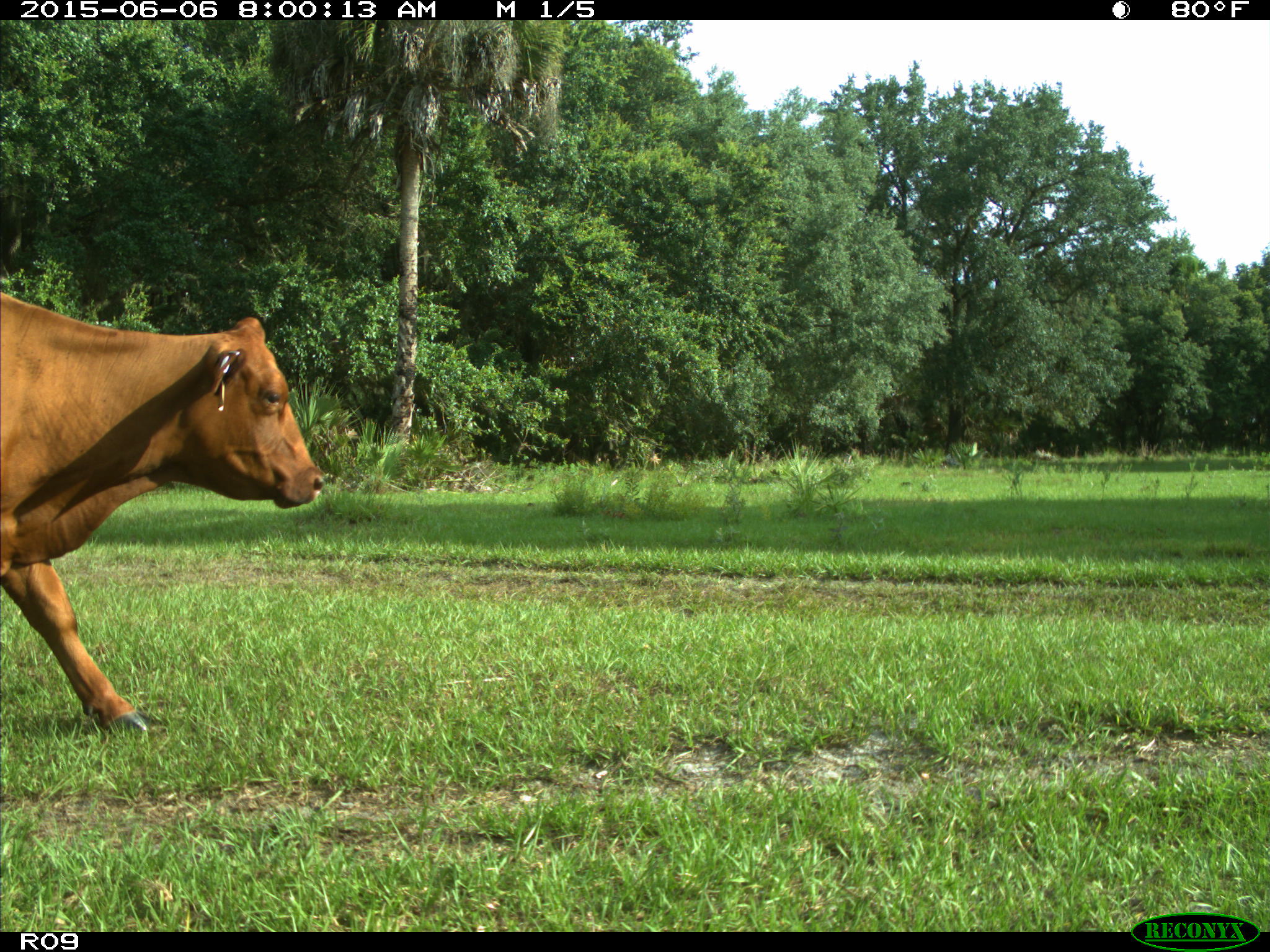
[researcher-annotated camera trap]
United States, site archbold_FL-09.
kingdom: Animalia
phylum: Chordata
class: Mammalia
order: Artiodactyla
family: Bovidae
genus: Bos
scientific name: Bos taurus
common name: domestic cow